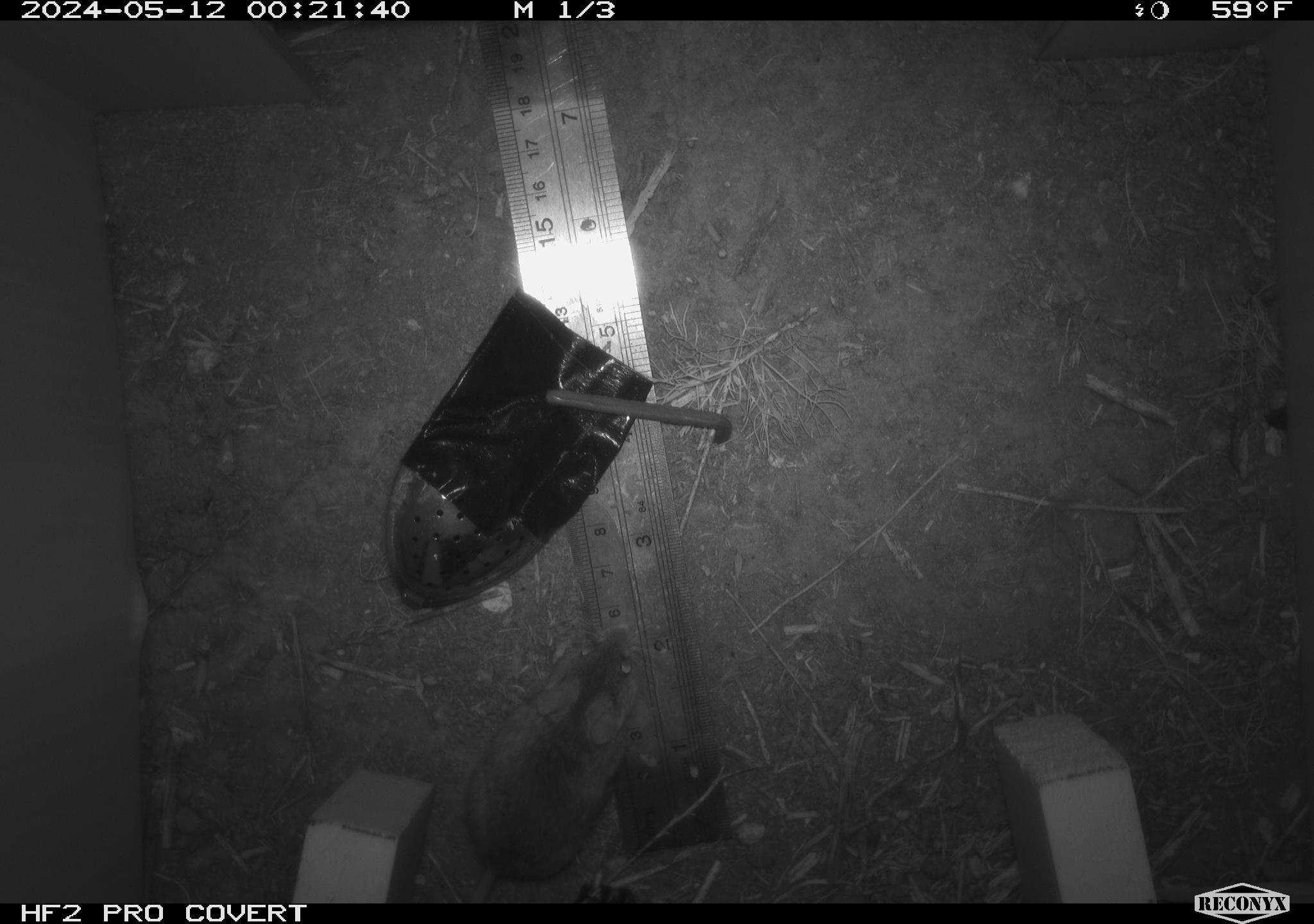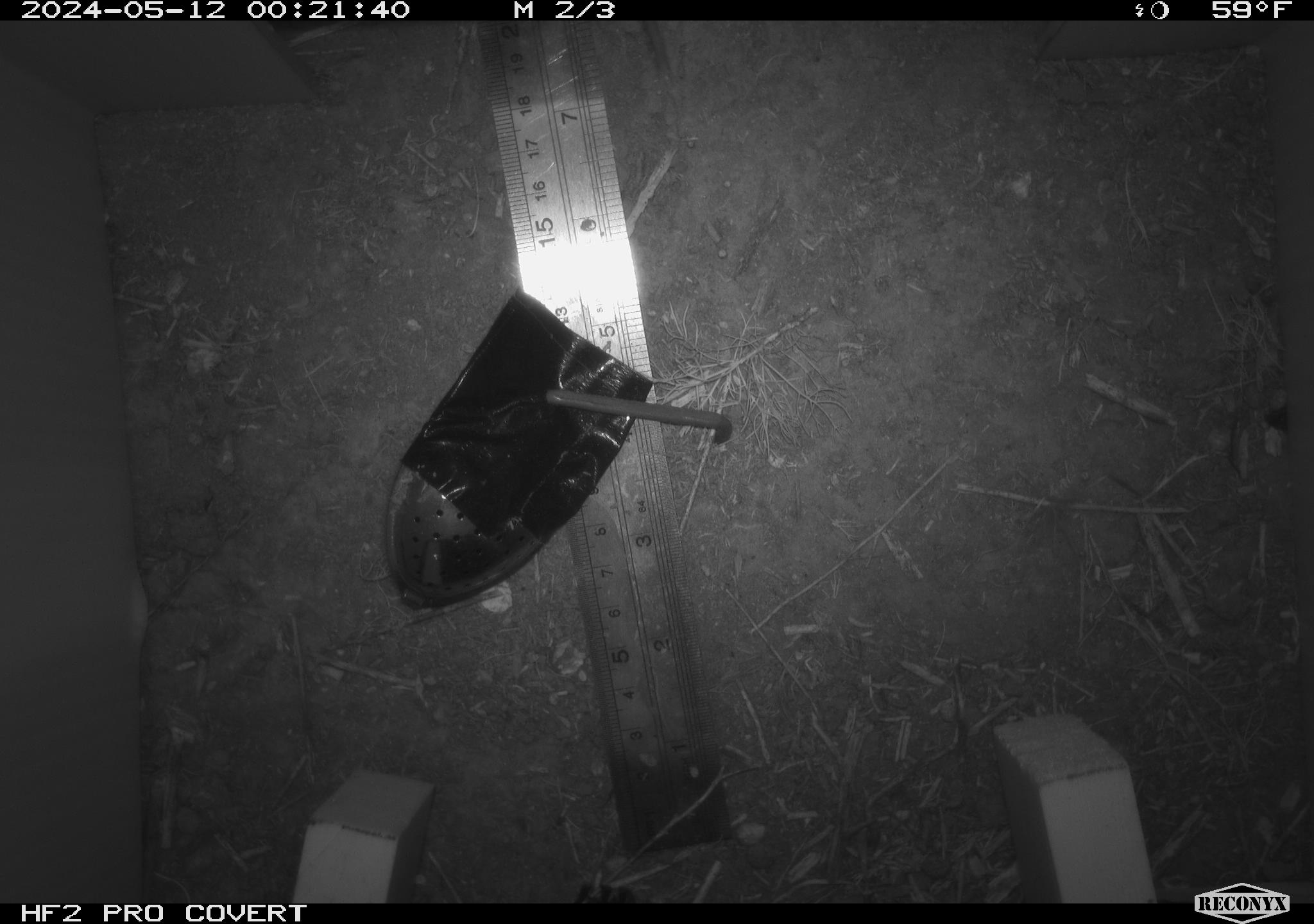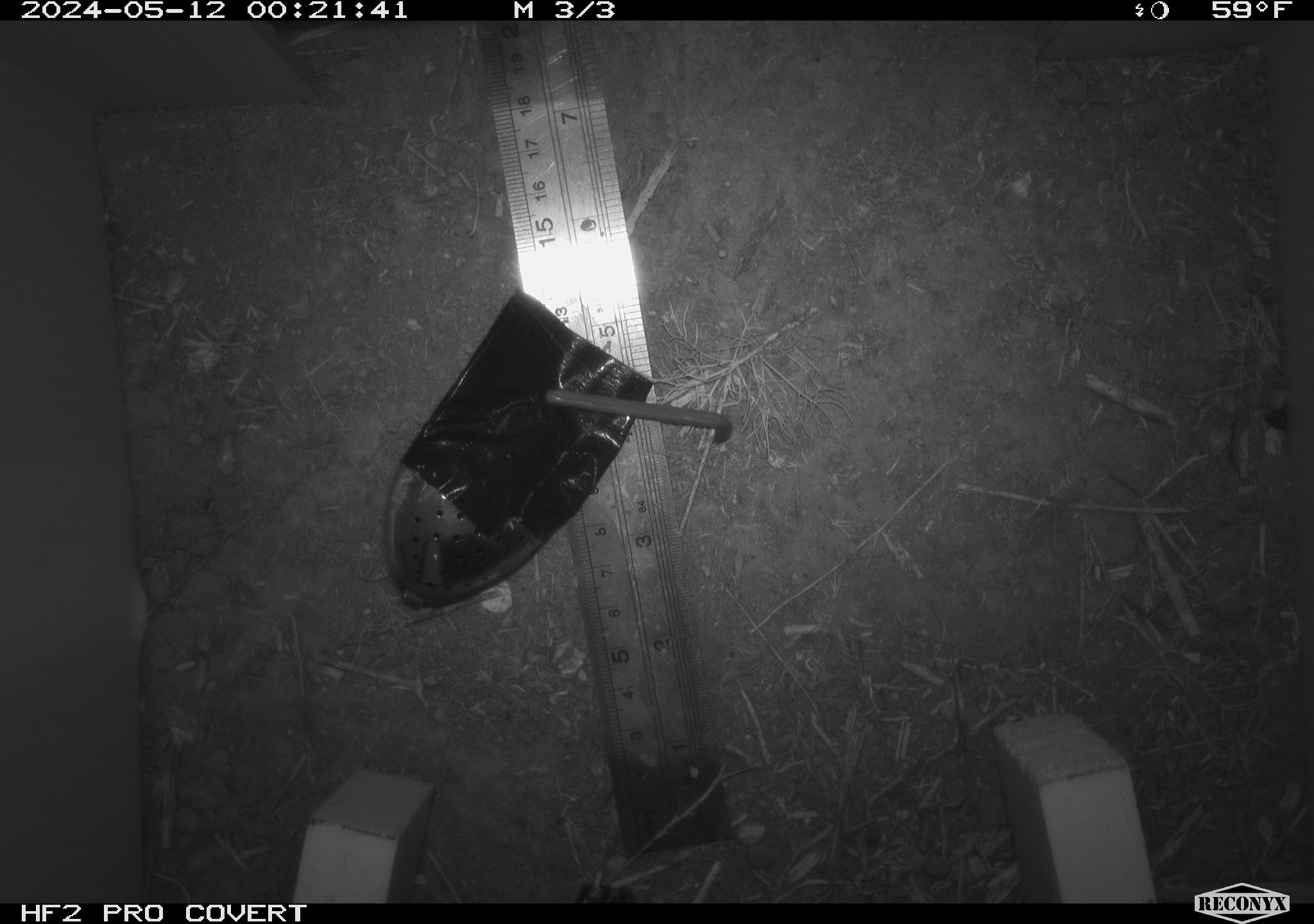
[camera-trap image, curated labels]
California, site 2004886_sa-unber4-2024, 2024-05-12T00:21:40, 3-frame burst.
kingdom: Animalia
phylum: Chordata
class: Mammalia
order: Rodentia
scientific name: Rodentia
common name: mouse species